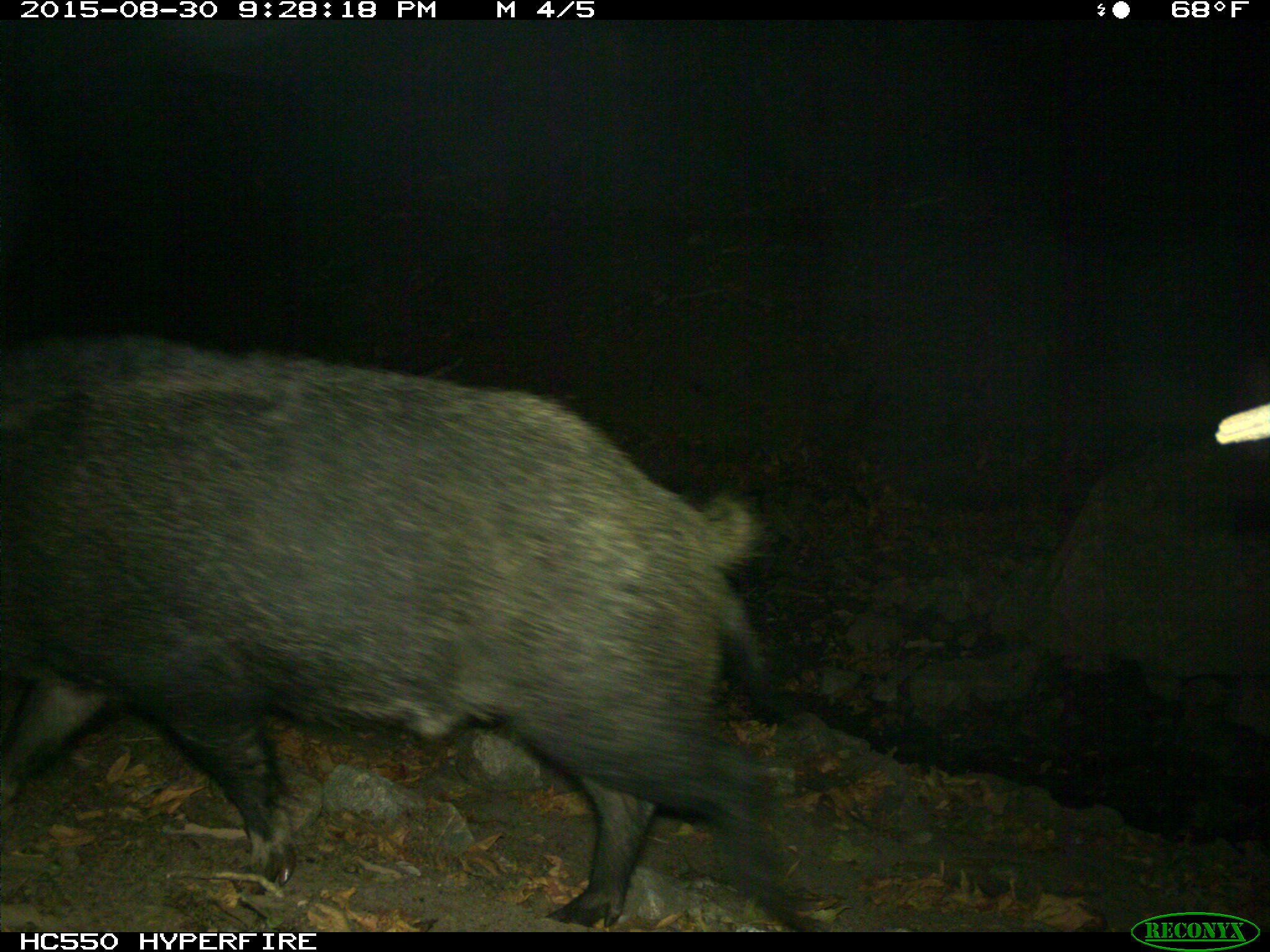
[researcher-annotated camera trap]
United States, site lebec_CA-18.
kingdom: Animalia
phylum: Chordata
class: Mammalia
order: Artiodactyla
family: Suidae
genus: Sus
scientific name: Sus scrofa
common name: wild boar